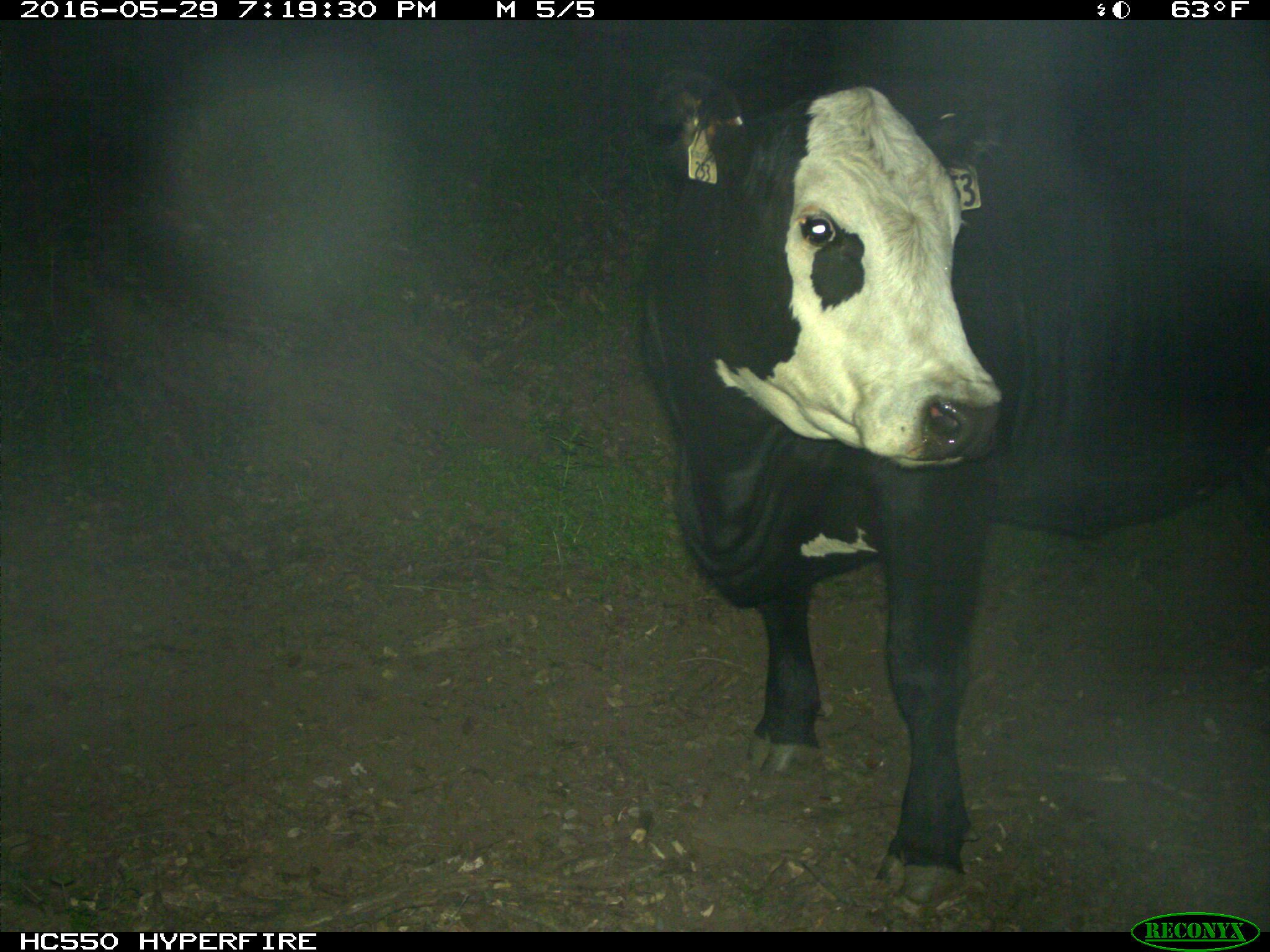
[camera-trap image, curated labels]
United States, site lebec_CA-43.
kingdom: Animalia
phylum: Chordata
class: Mammalia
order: Artiodactyla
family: Bovidae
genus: Bos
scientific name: Bos taurus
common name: domestic cow